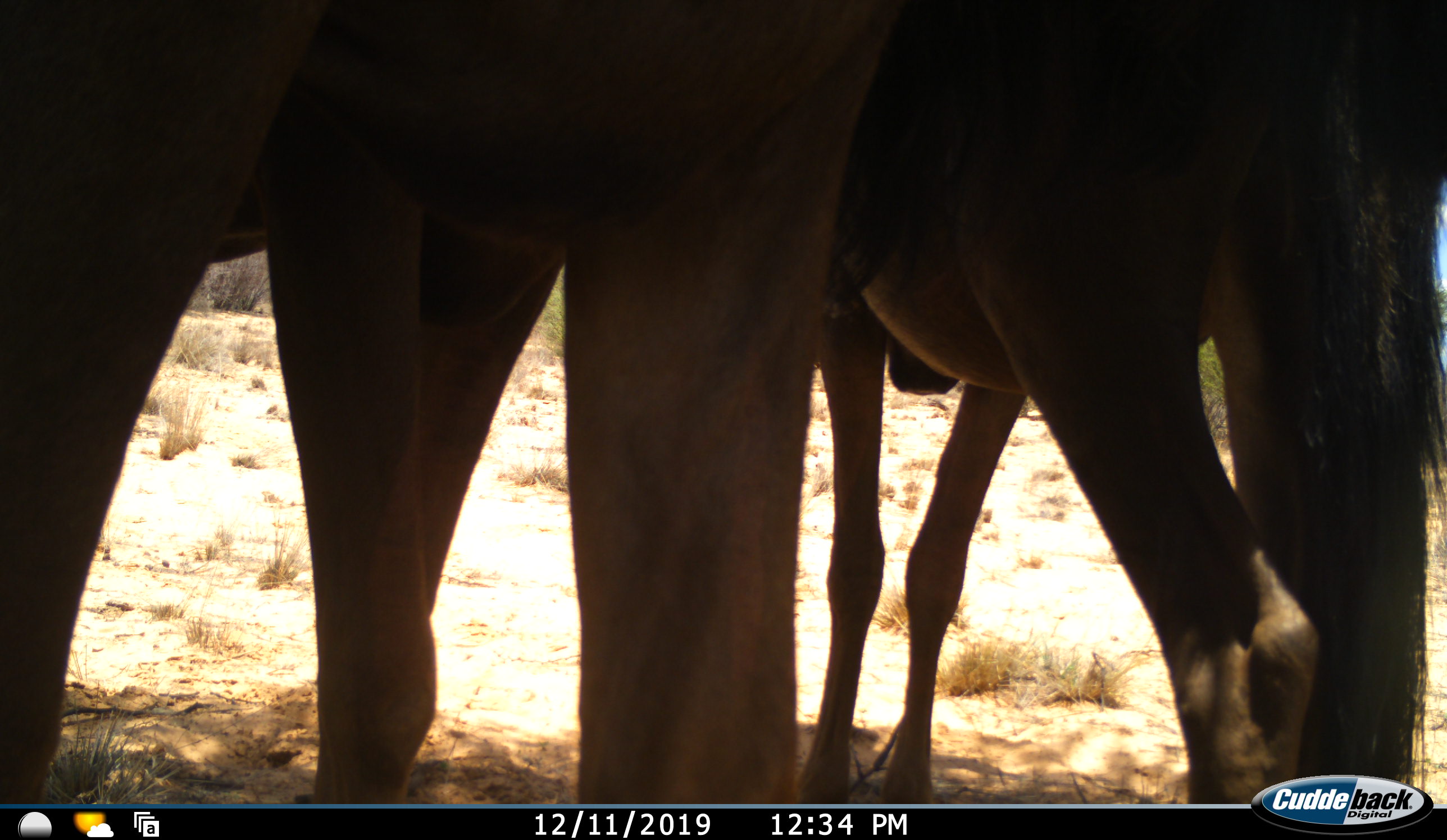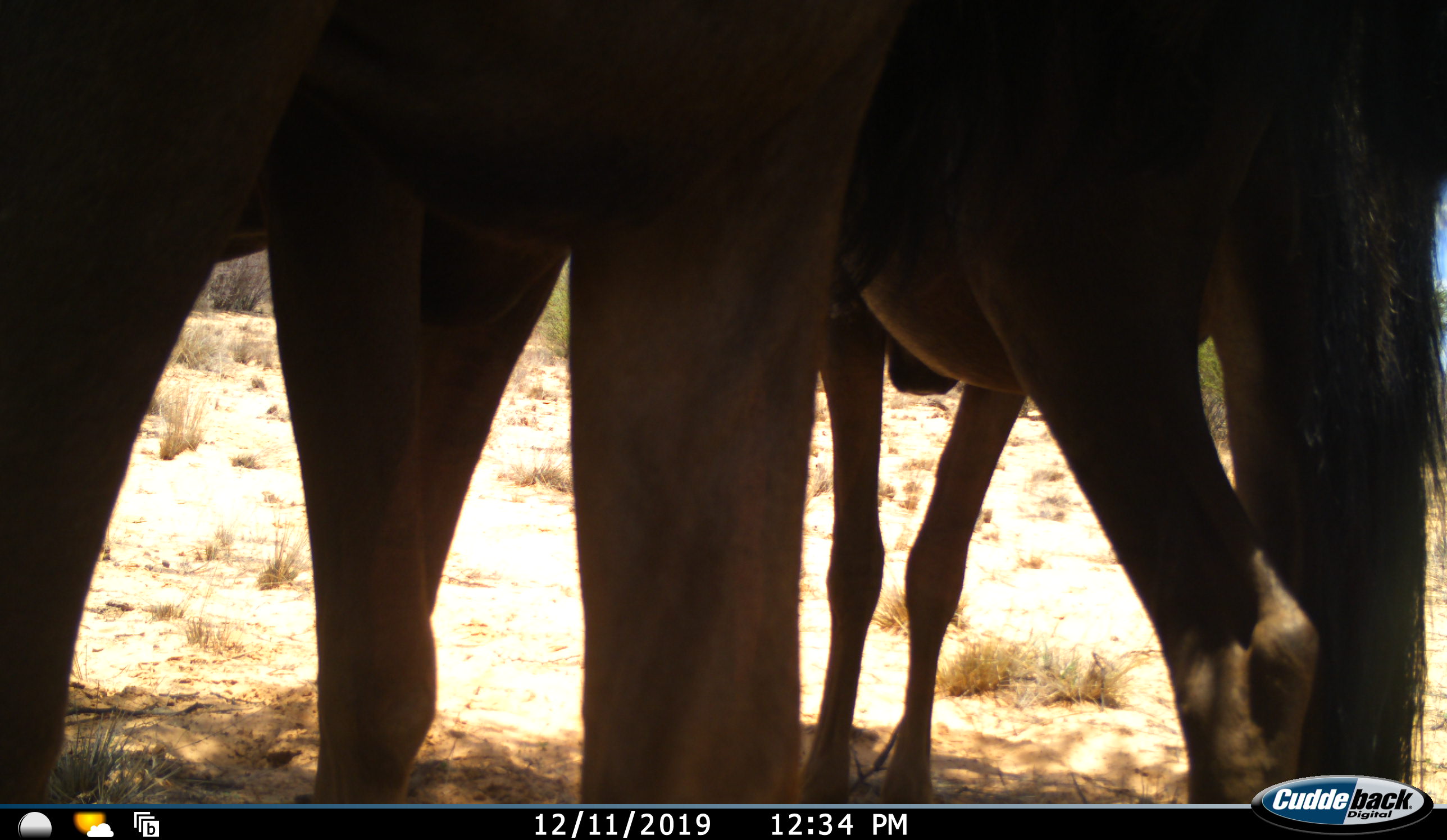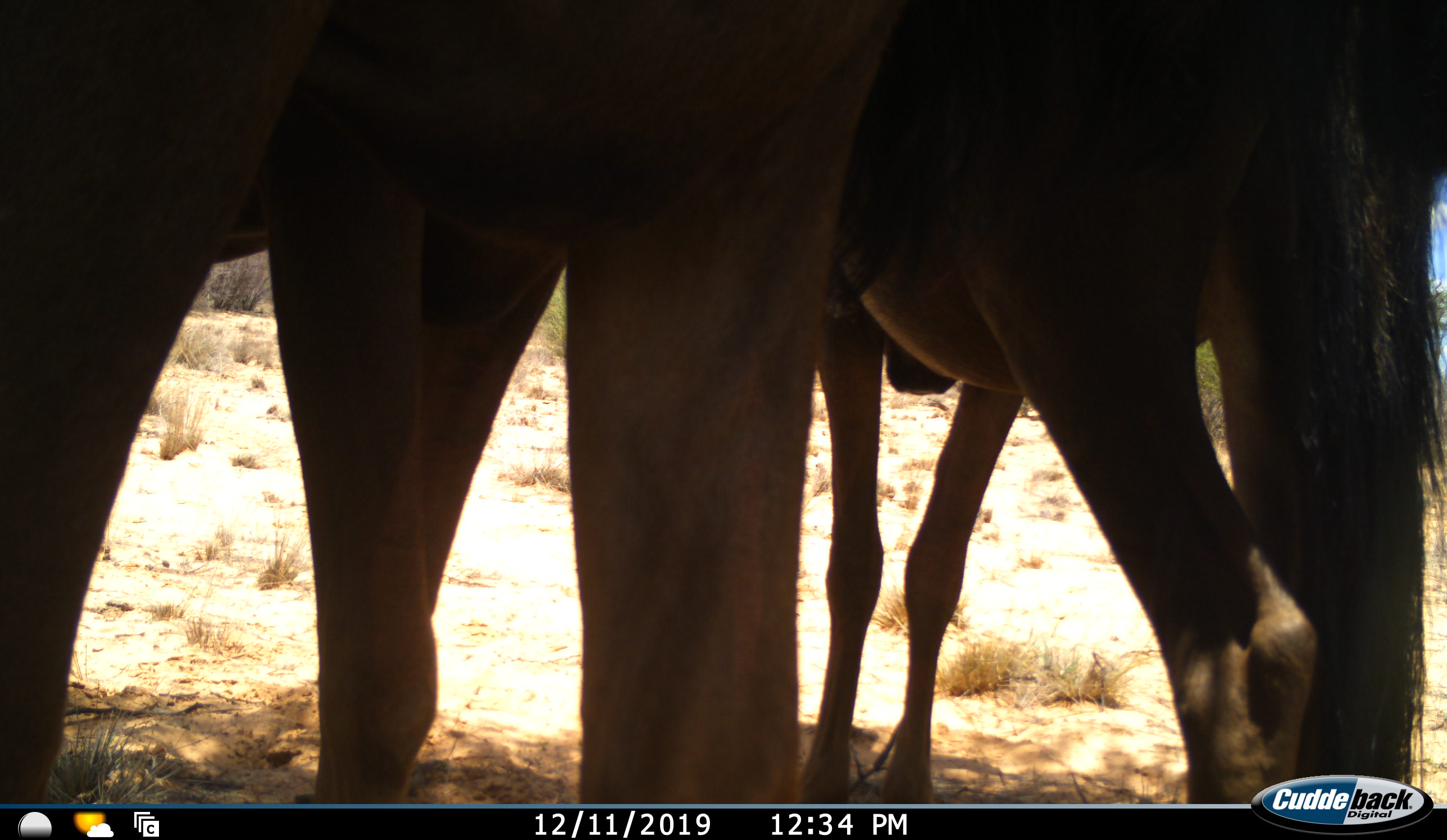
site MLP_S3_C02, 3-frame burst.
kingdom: Animalia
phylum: Chordata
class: Mammalia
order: Artiodactyla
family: Bovidae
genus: Connochaetes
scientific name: Connochaetes taurinus taurinus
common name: blue wildebeest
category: wildebeestblue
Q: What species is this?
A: Wildebeestblue (blue wildebeest) (Connochaetes taurinus taurinus).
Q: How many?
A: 2.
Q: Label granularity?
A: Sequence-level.